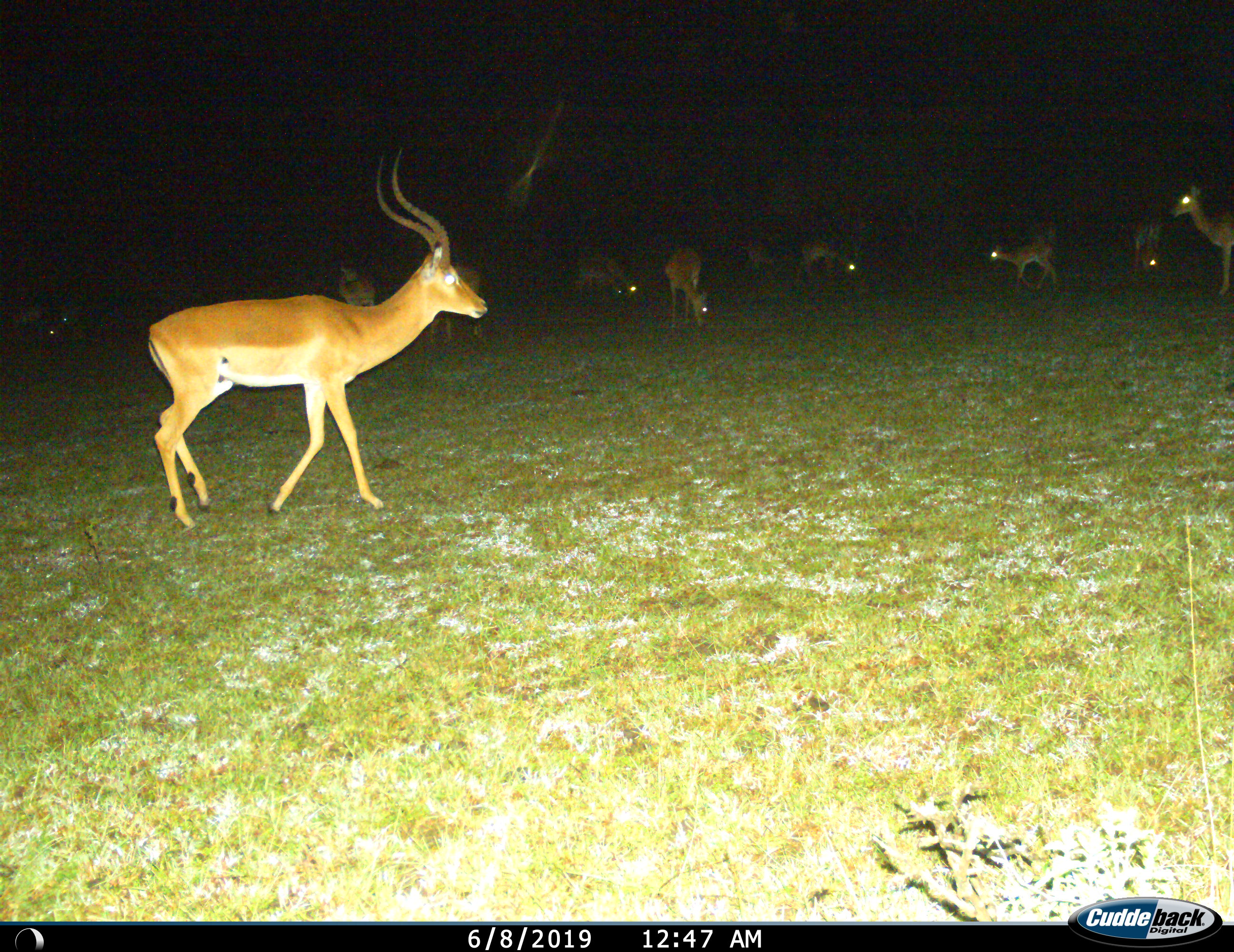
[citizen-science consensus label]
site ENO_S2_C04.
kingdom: Animalia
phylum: Chordata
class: Mammalia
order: Artiodactyla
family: Bovidae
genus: Aepyceros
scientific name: Aepyceros melampus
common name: impala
Impala (Aepyceros melampus), count 11-50. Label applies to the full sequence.